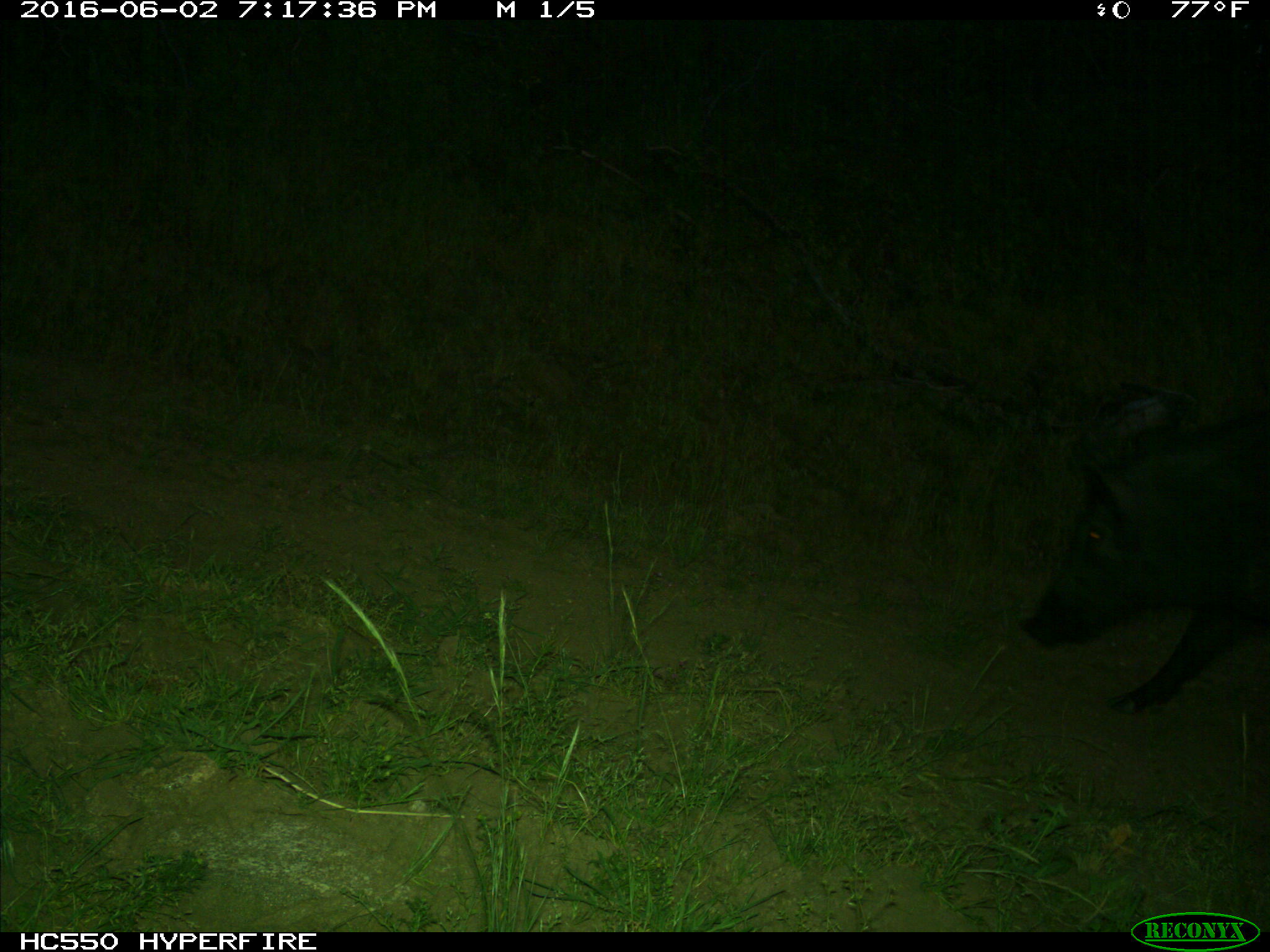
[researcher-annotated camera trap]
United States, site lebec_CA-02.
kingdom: Animalia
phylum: Chordata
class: Mammalia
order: Artiodactyla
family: Suidae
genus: Sus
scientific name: Sus scrofa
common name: wild boar